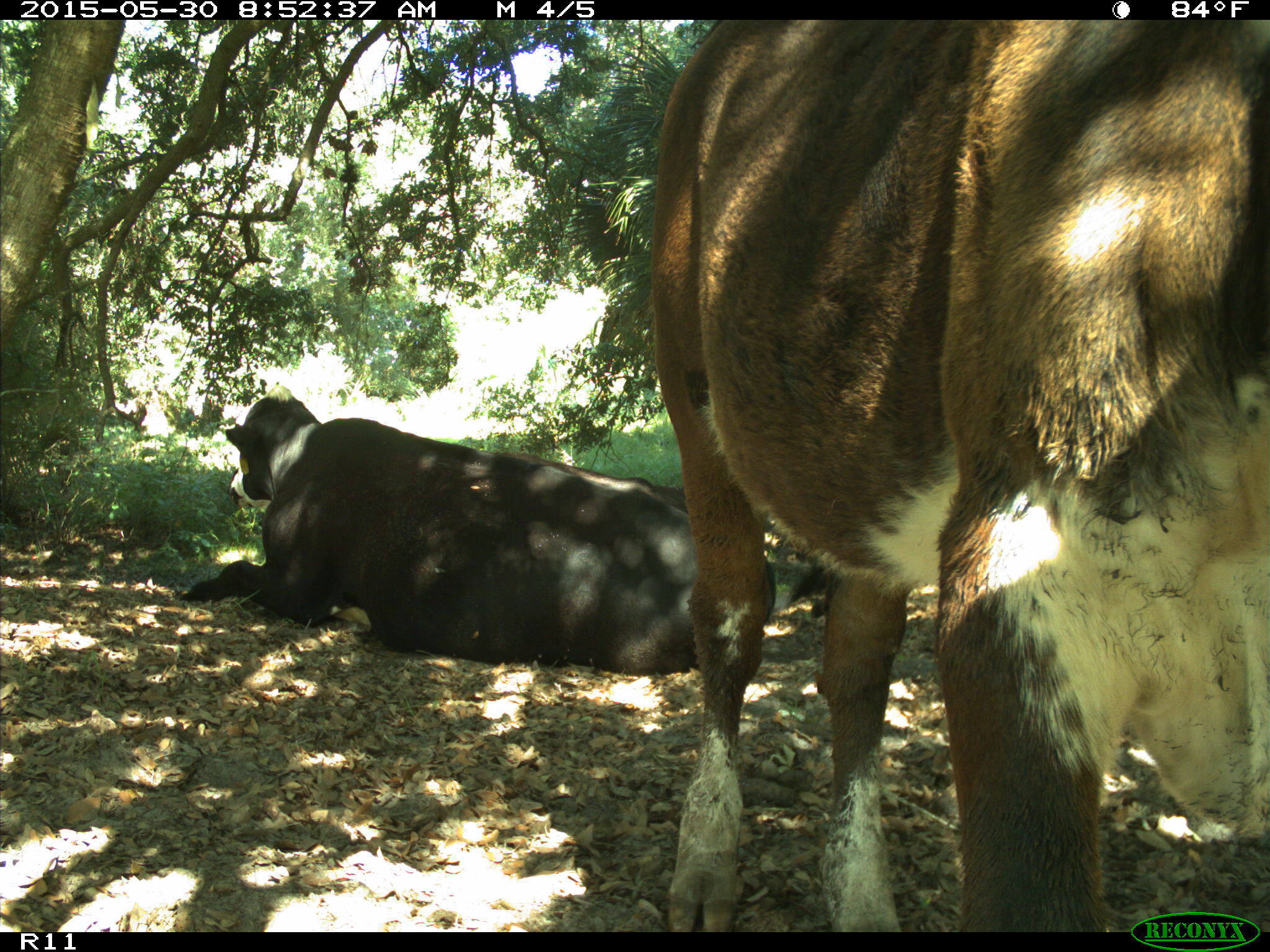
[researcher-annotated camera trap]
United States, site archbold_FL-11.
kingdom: Animalia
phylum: Chordata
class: Mammalia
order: Artiodactyla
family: Bovidae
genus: Bos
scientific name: Bos taurus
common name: domestic cow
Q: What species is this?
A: Bos taurus (domestic cow).